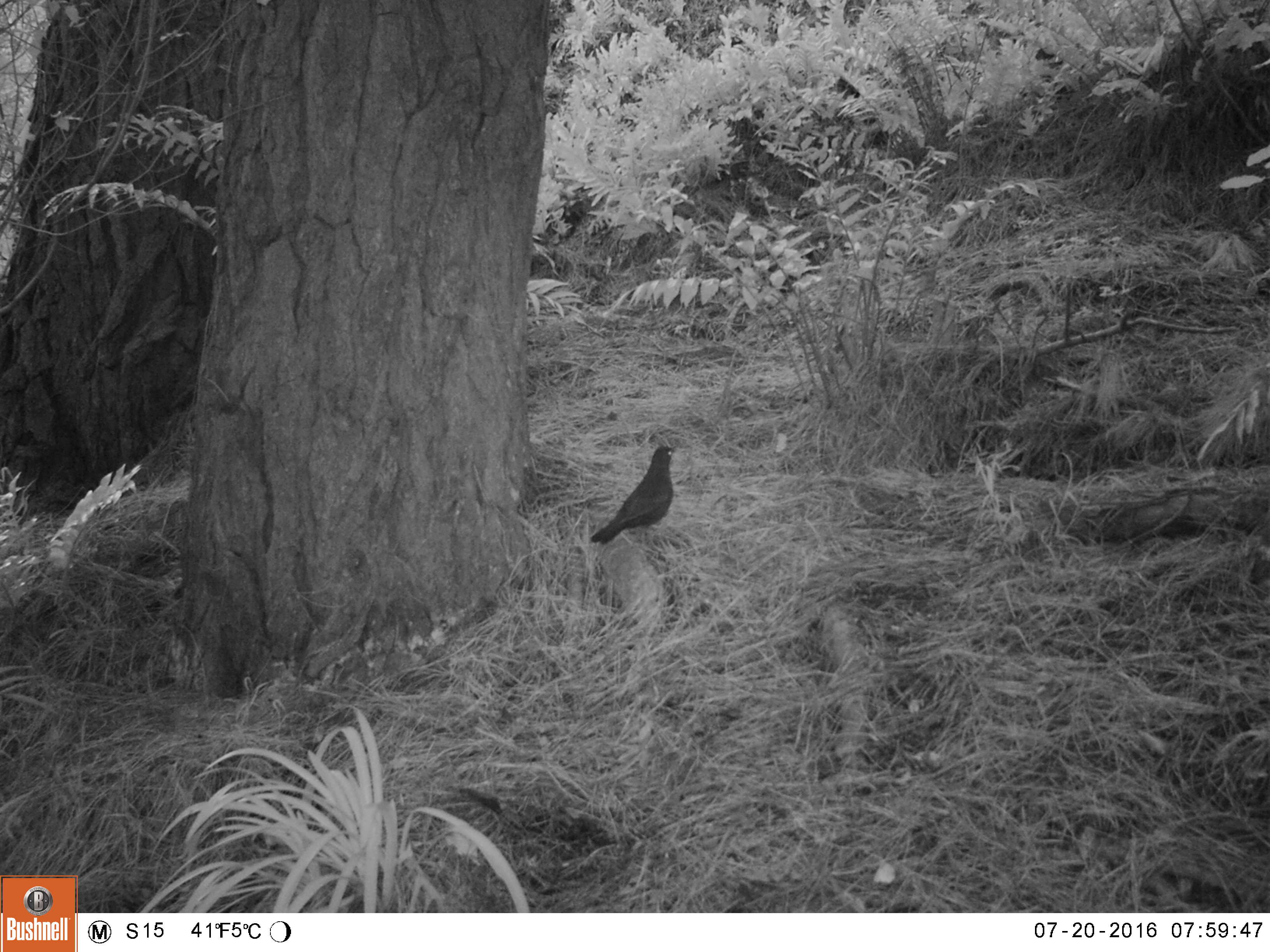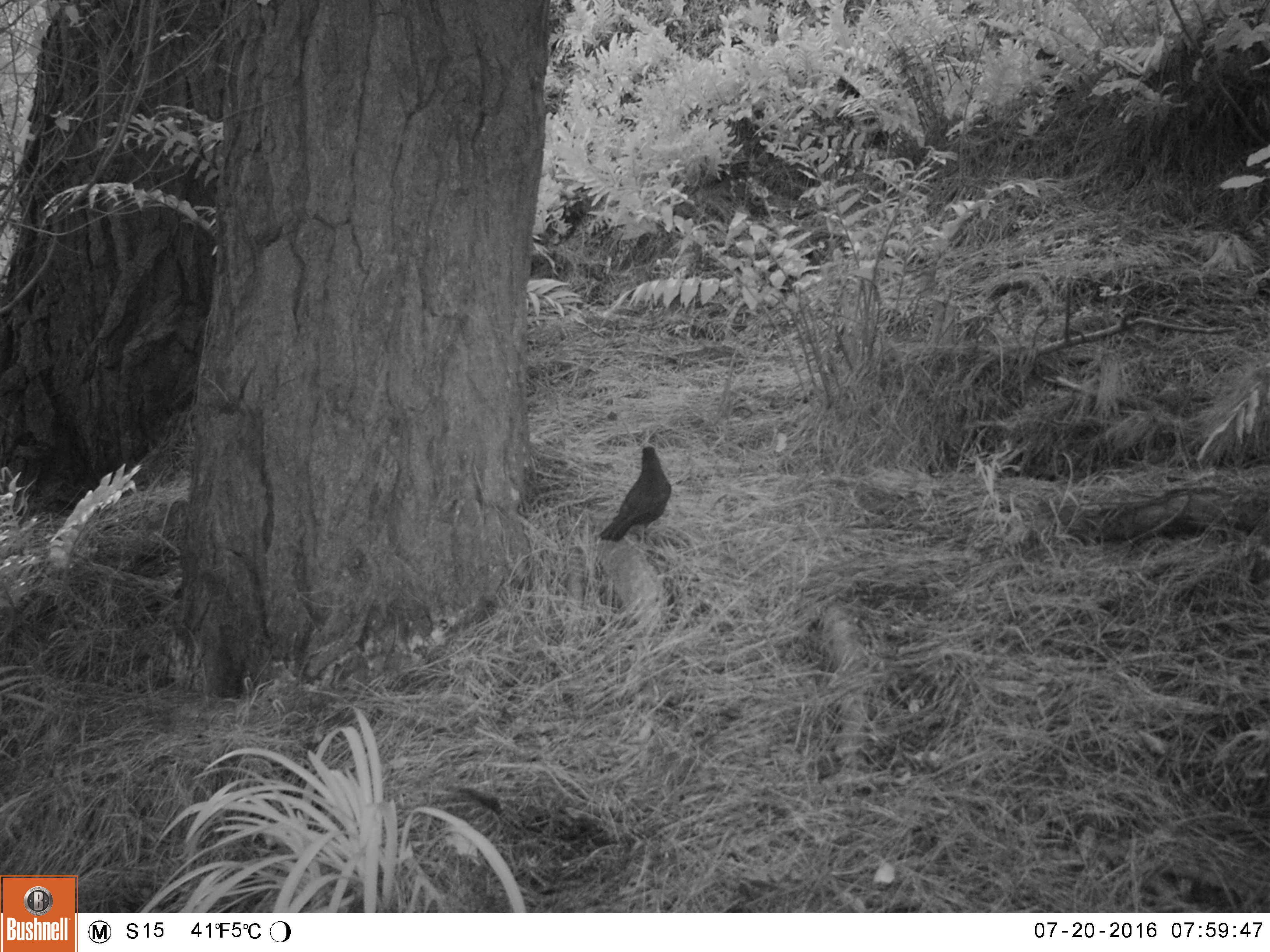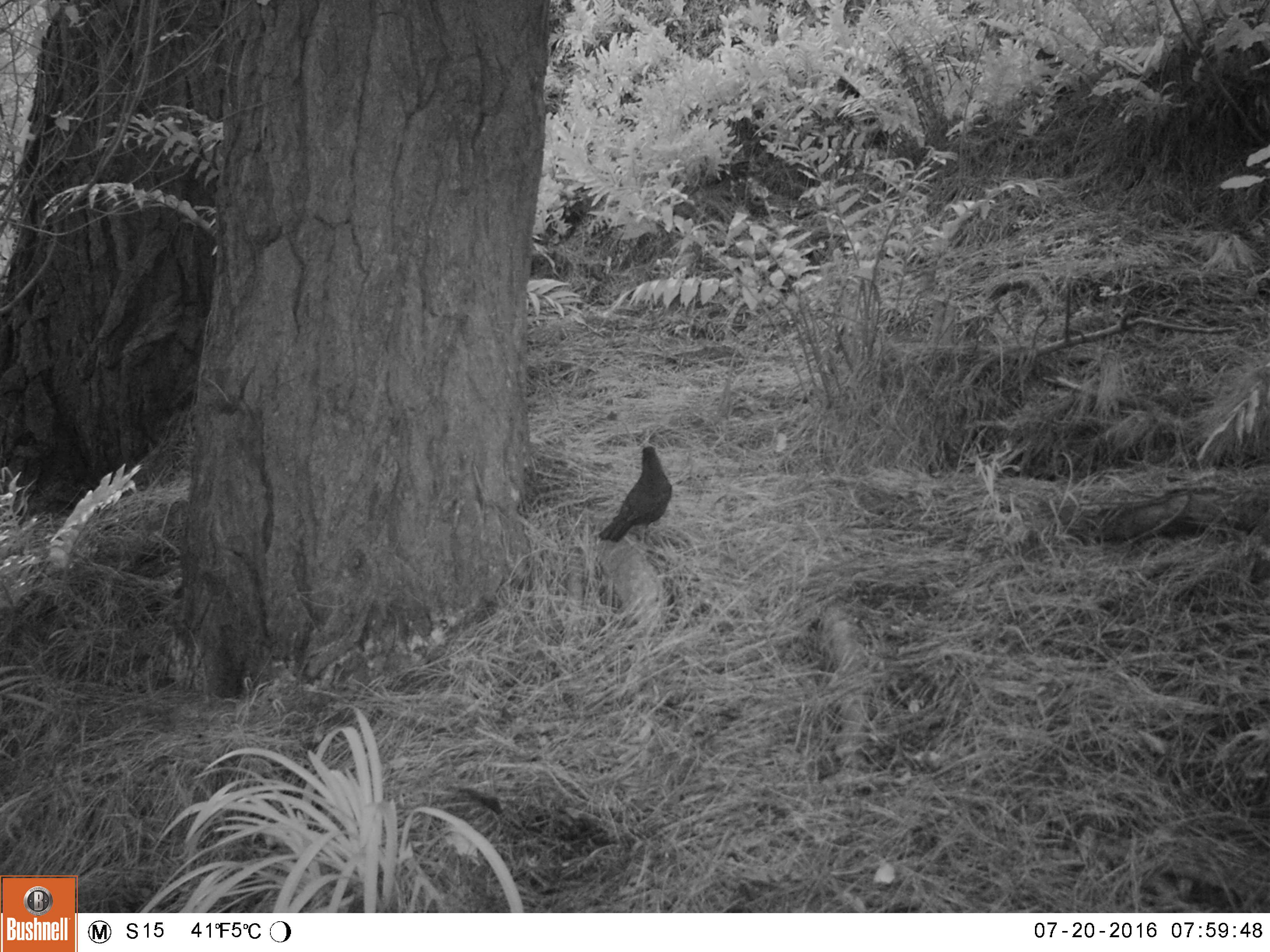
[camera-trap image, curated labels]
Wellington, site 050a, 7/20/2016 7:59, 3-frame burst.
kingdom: Animalia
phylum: Chordata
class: Aves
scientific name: Aves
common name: bird